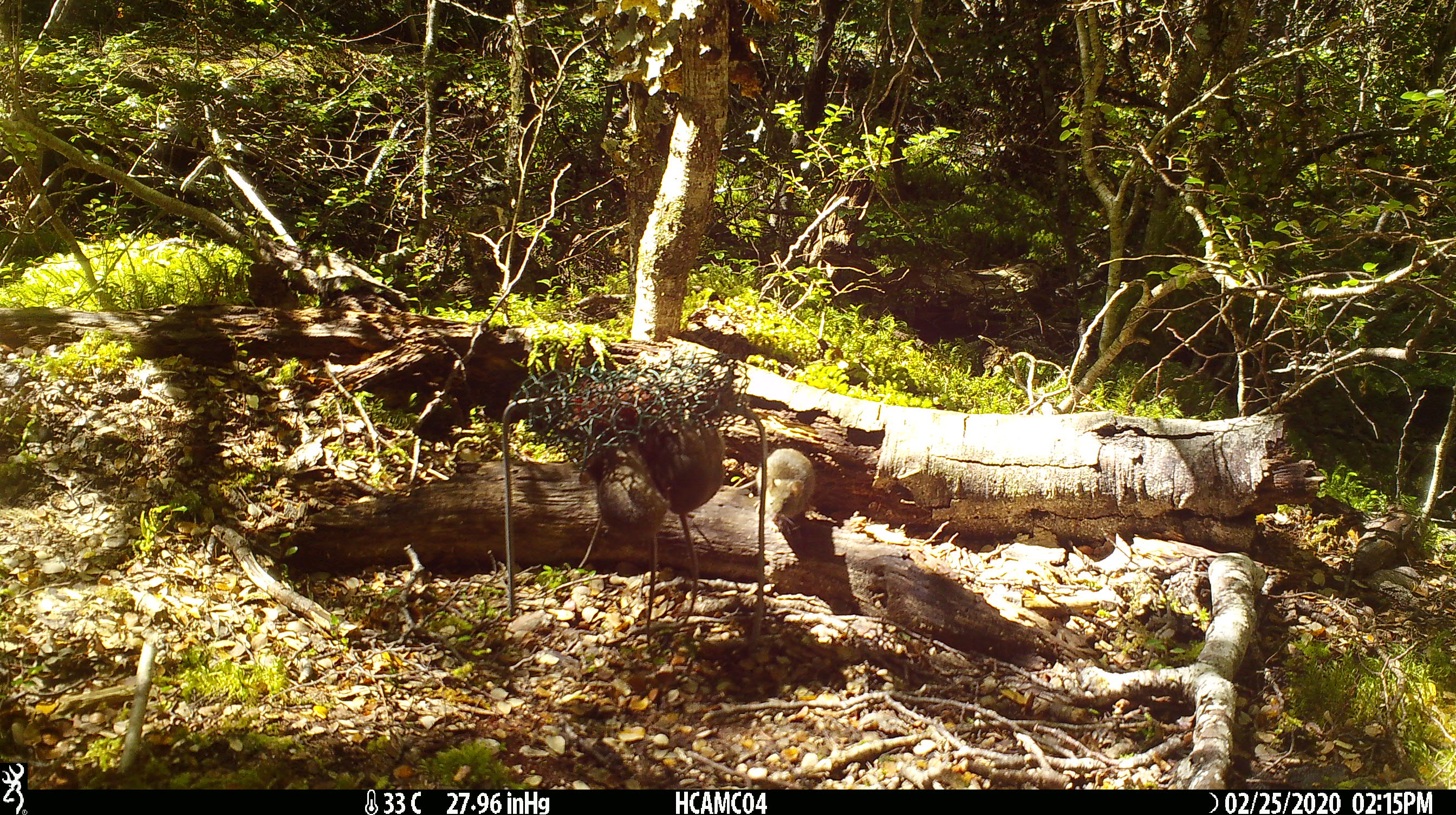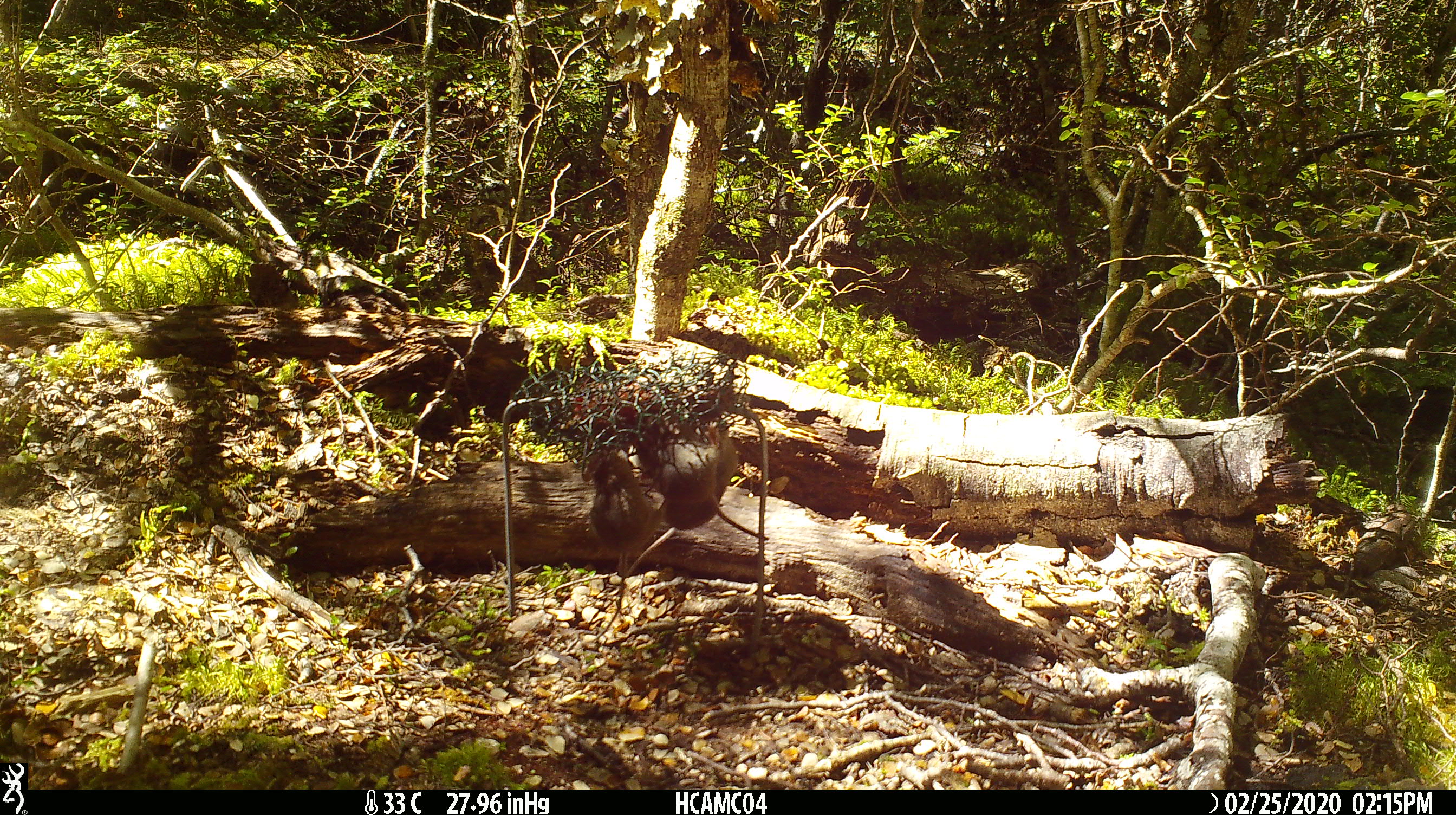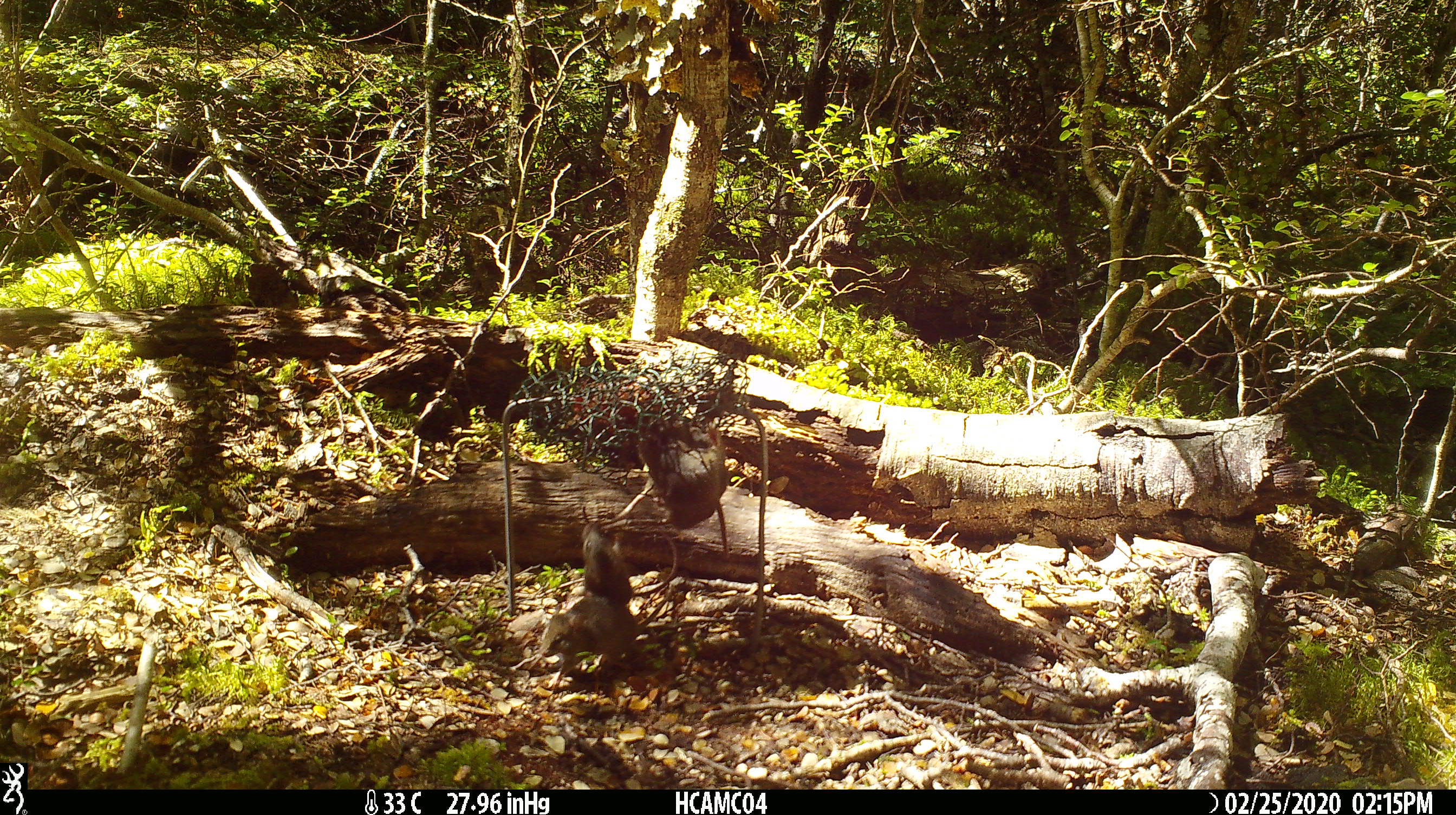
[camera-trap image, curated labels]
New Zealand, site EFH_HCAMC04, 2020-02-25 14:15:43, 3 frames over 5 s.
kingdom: Animalia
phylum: Chordata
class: Mammalia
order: Rodentia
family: Muridae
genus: Mus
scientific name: Mus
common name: mouse